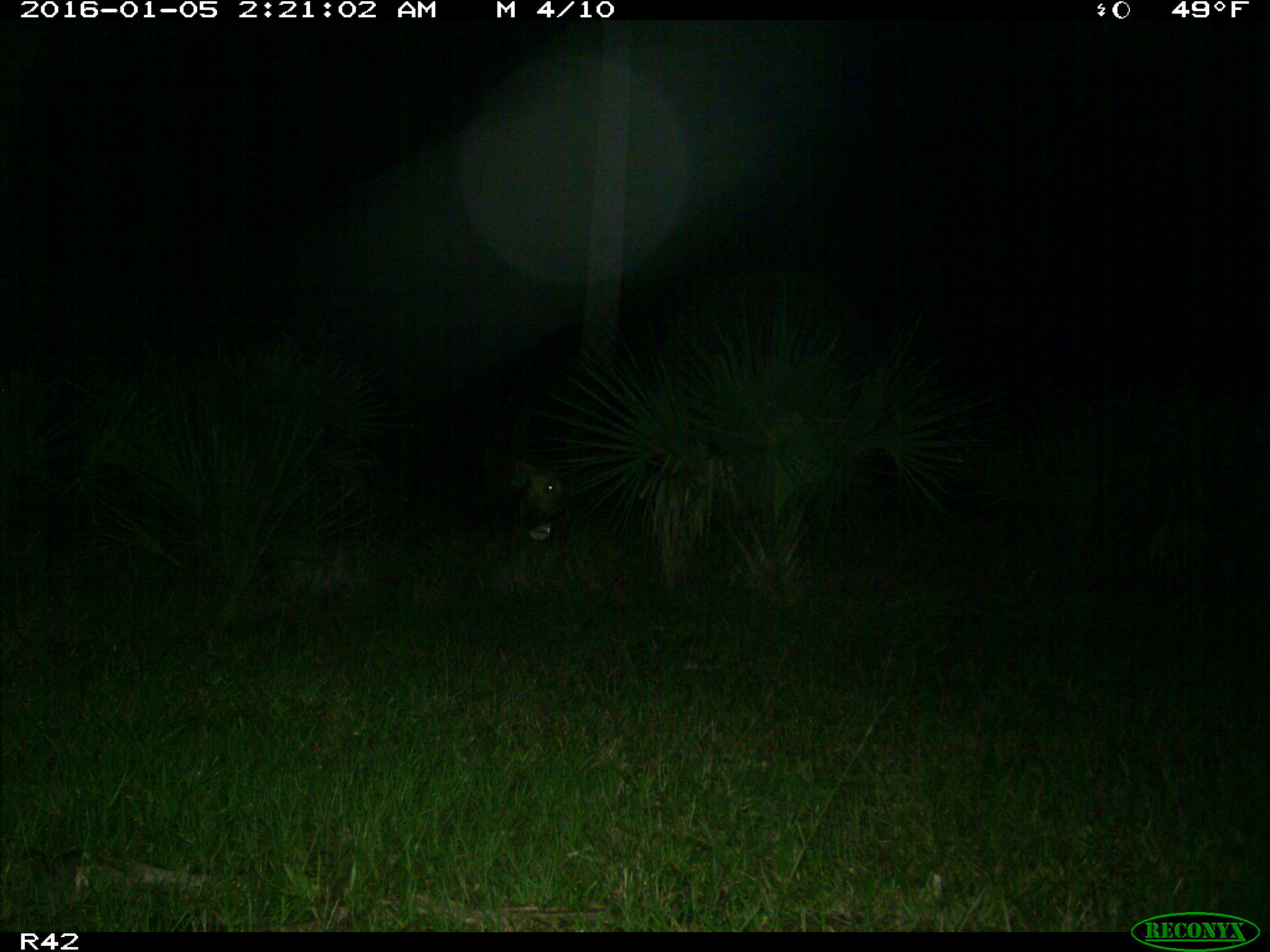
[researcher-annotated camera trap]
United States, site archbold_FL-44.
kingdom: Animalia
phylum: Chordata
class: Mammalia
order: Artiodactyla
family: Suidae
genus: Sus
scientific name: Sus scrofa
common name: wild boar